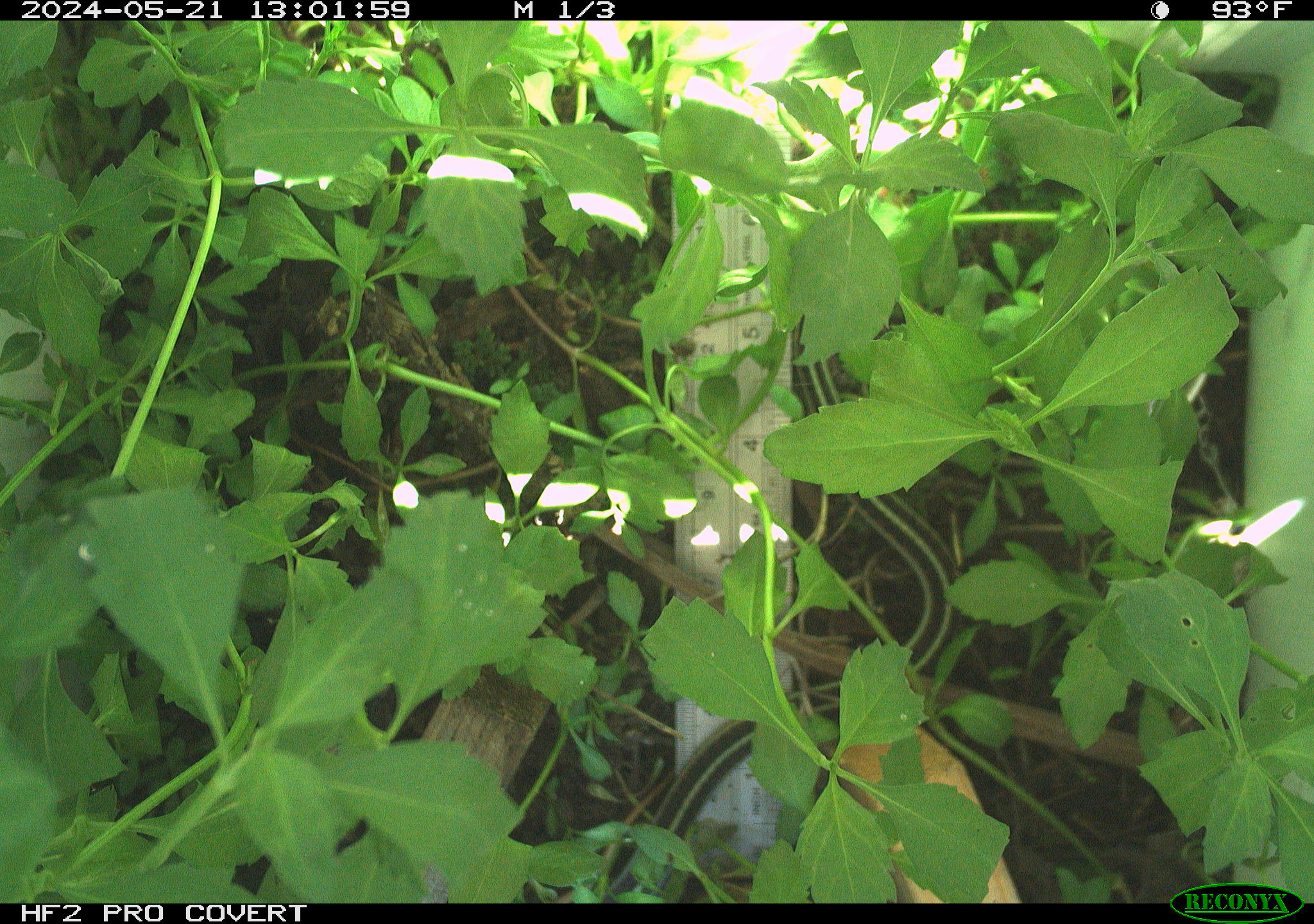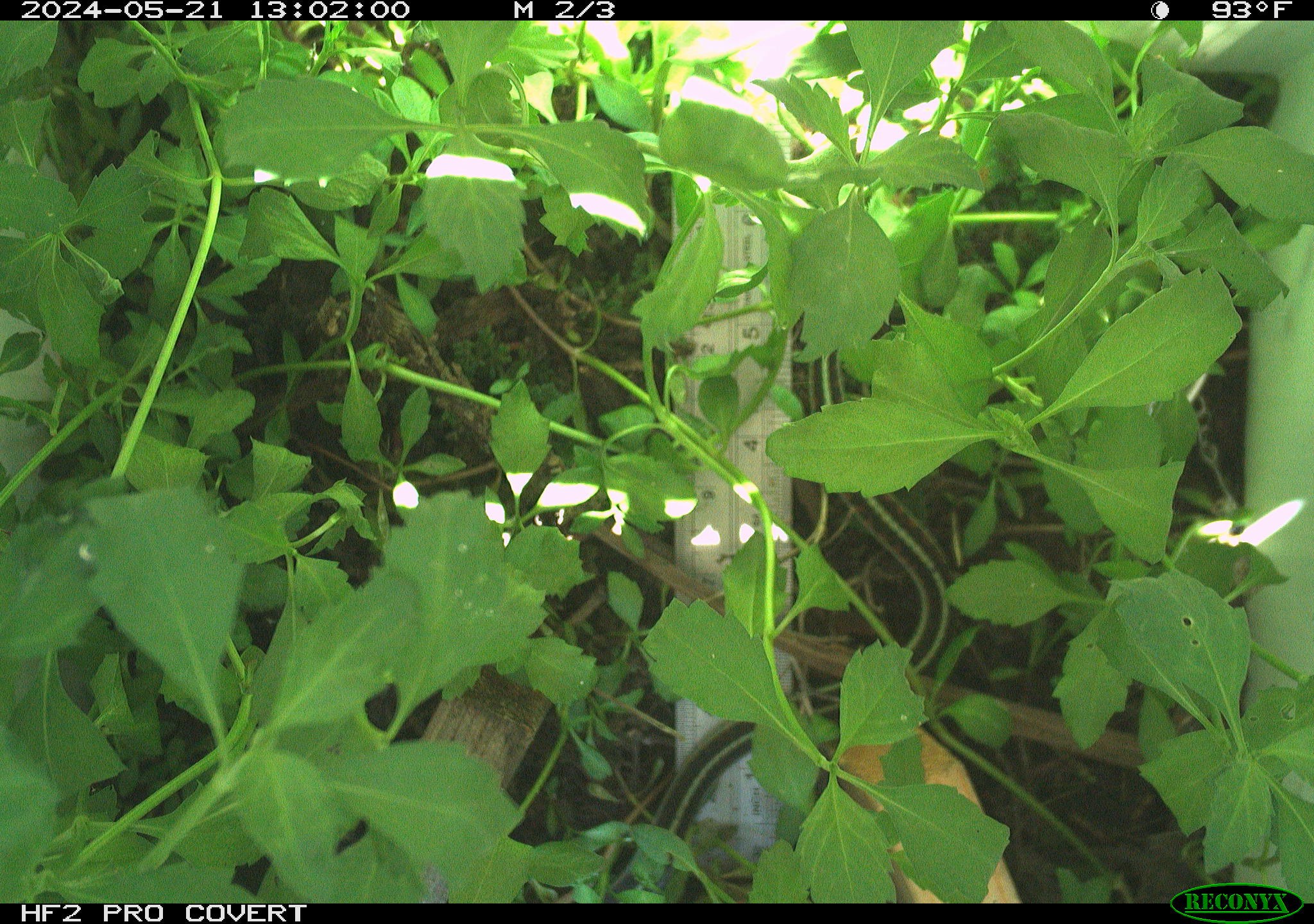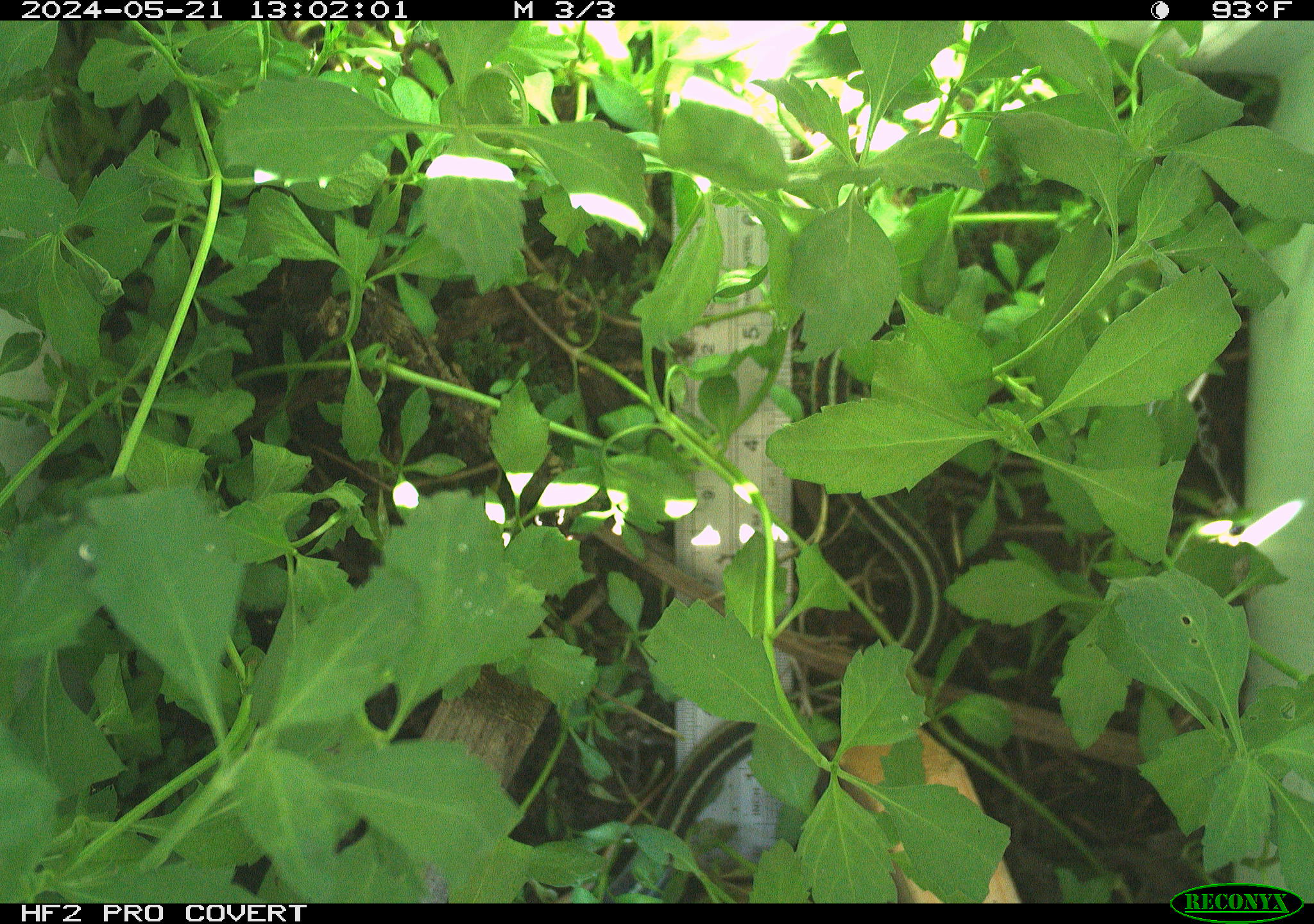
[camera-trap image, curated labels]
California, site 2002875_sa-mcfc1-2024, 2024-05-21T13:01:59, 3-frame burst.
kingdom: Animalia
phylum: Chordata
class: Reptilia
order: Squamata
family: Colubridae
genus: Thamnophis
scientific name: Thamnophis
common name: american gartersnakes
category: thamnophis species